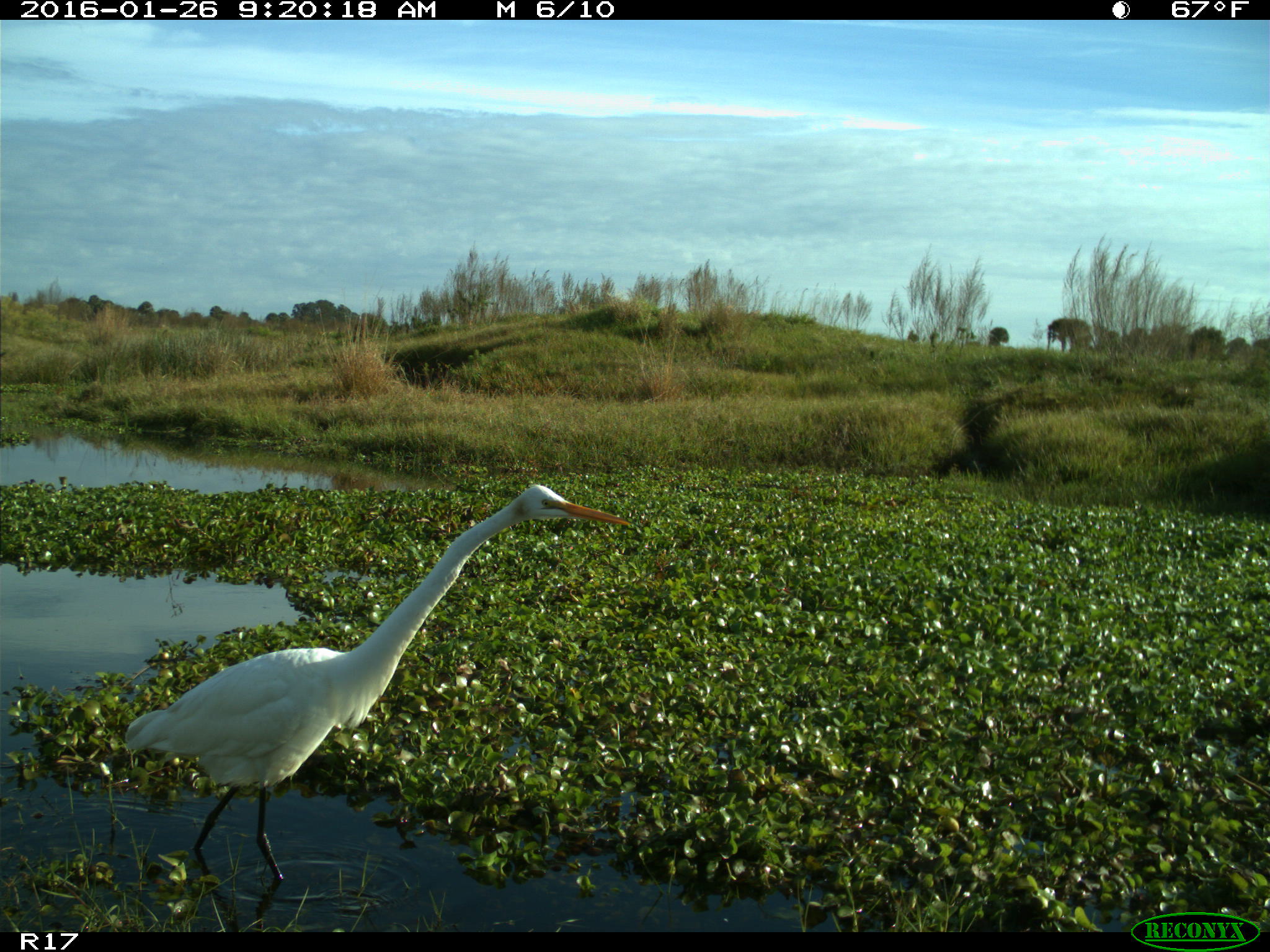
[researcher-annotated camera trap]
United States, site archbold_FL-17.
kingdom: Animalia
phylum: Chordata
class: Aves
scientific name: Aves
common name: birds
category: unidentified bird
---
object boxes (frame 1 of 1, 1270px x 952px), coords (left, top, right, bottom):
animal: (123, 485, 632, 891)